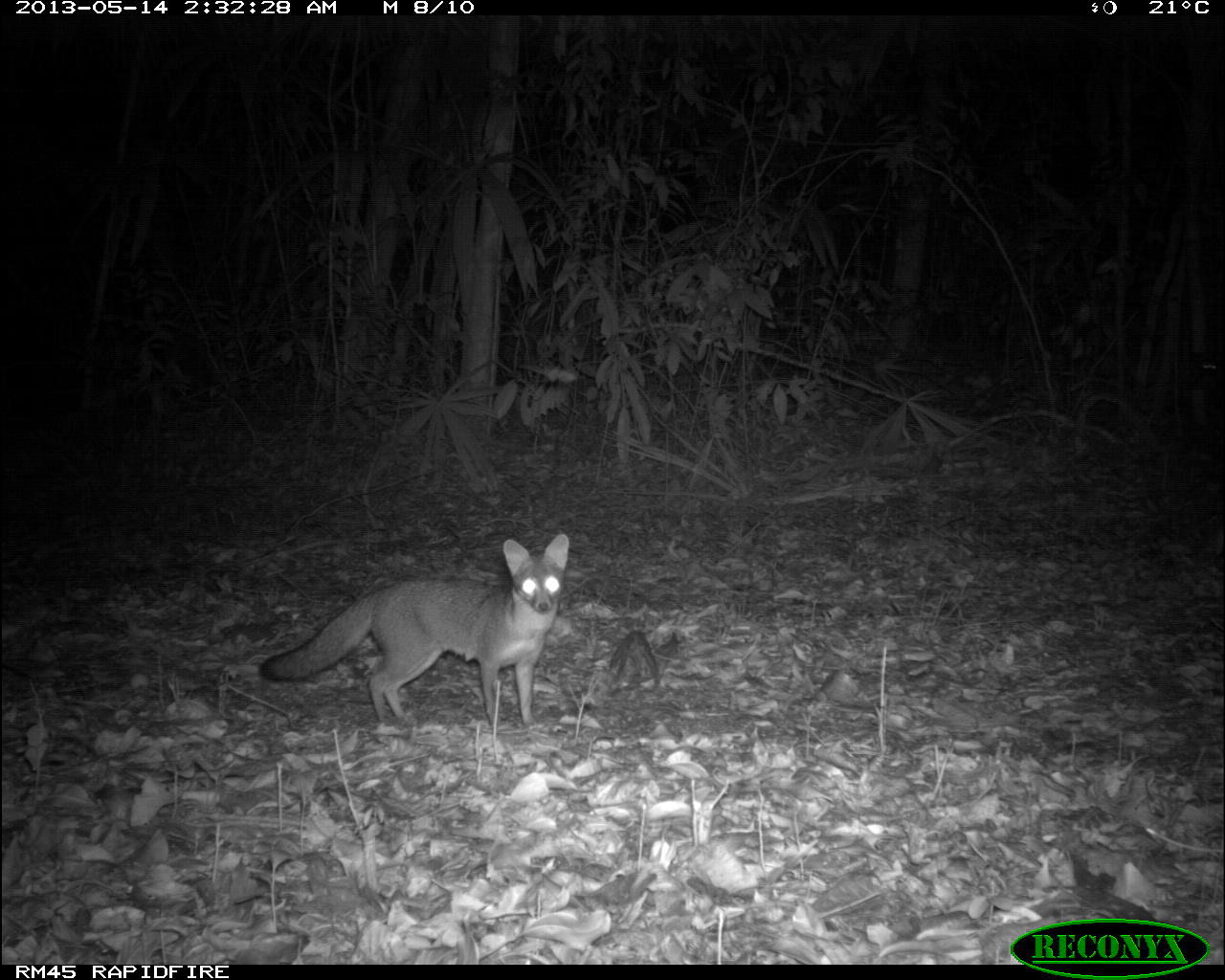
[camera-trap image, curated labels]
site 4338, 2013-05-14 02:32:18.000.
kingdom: Animalia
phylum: Chordata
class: Mammalia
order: Carnivora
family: Canidae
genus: Urocyon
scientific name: Urocyon cinereoargenteus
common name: gray fox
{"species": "Urocyon cinereoargenteus (gray fox)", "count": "1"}